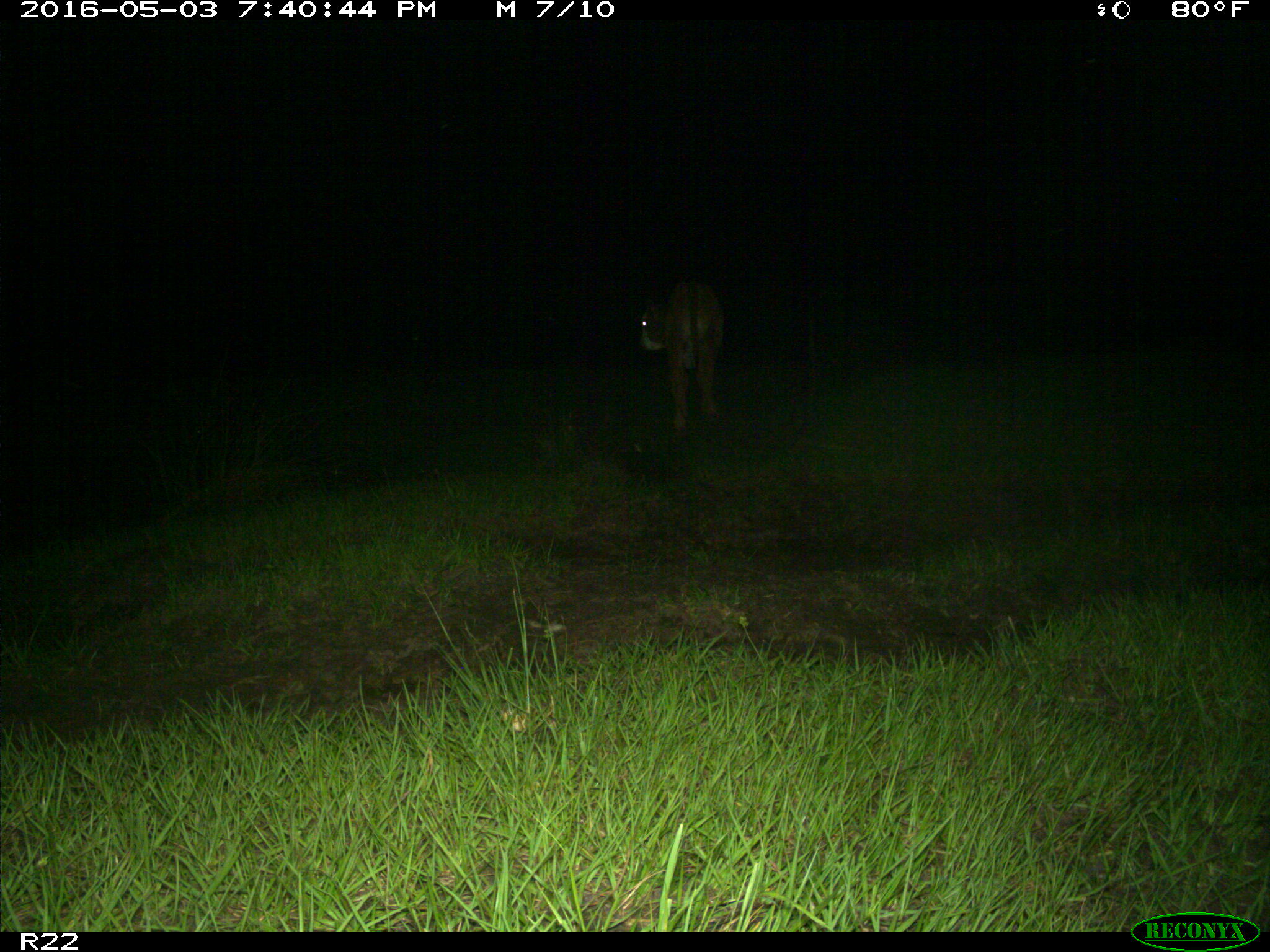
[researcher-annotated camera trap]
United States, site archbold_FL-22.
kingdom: Animalia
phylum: Chordata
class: Mammalia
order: Artiodactyla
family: Bovidae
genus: Bos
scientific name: Bos taurus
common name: domestic cow